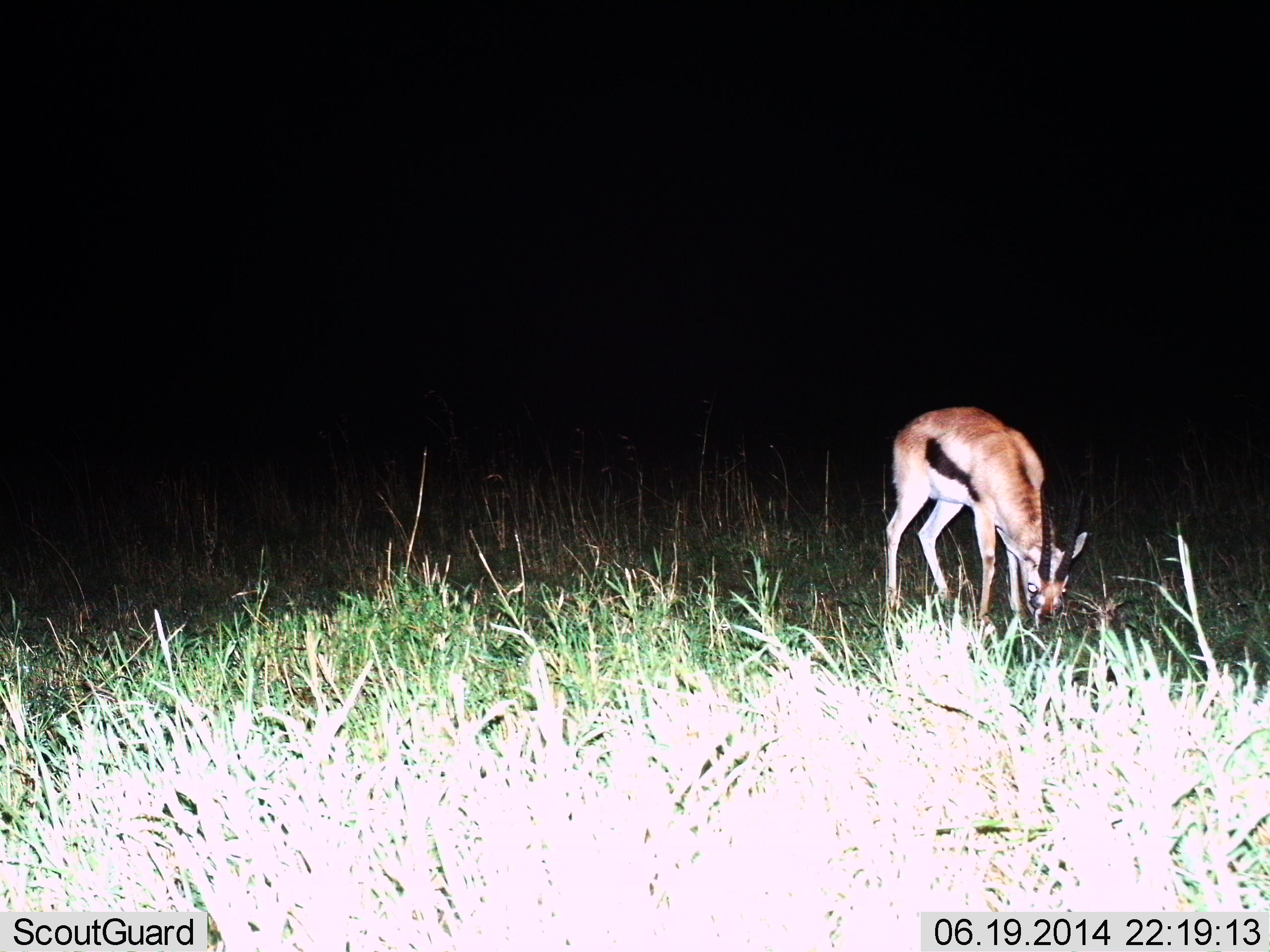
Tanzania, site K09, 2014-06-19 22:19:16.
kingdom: Animalia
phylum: Chordata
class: Mammalia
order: Artiodactyla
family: Bovidae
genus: Eudorcas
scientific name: Eudorcas thomsonii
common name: thomson's gazelle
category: gazellethomsons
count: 1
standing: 0%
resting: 0%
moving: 0%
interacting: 0%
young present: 0%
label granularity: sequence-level